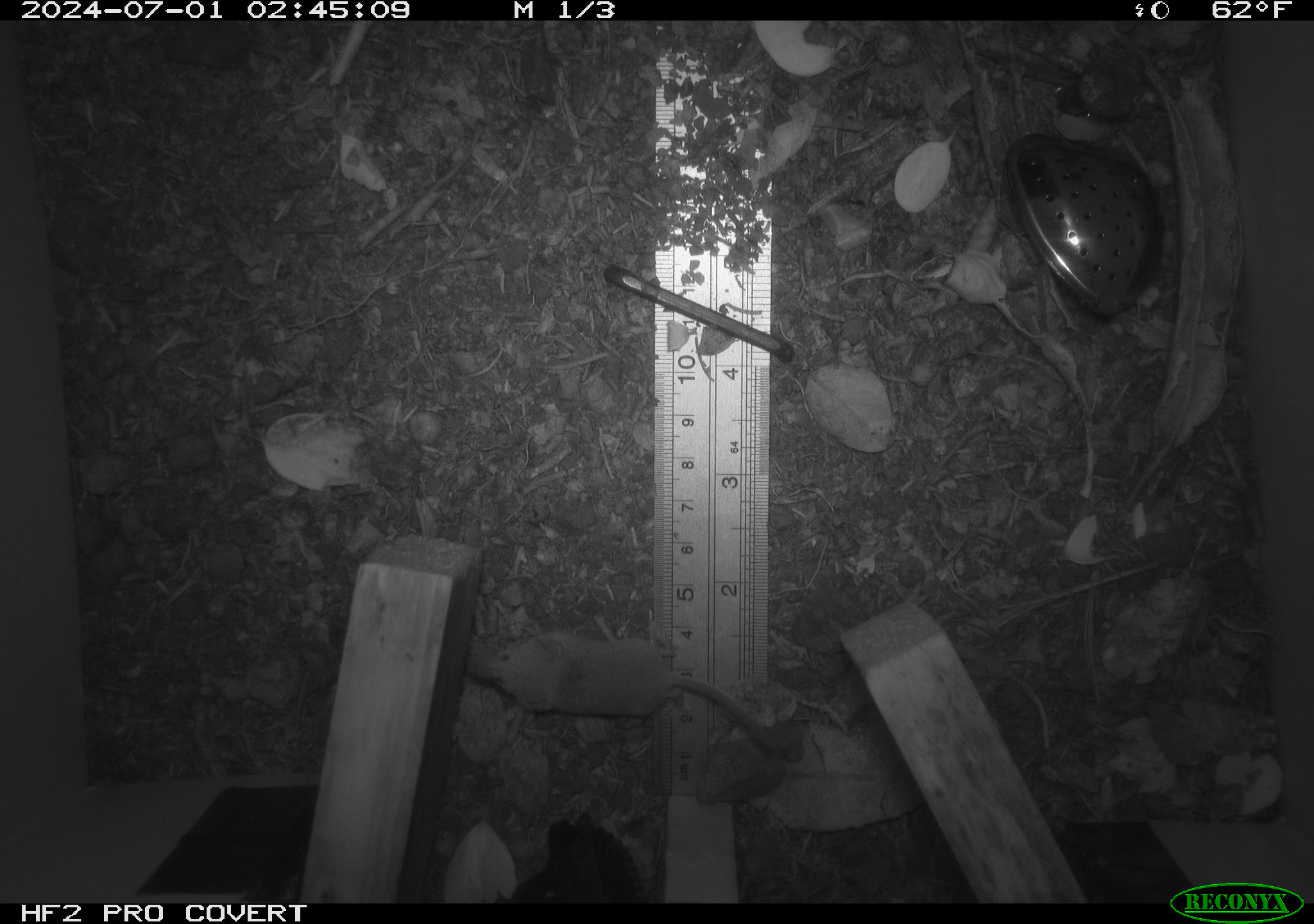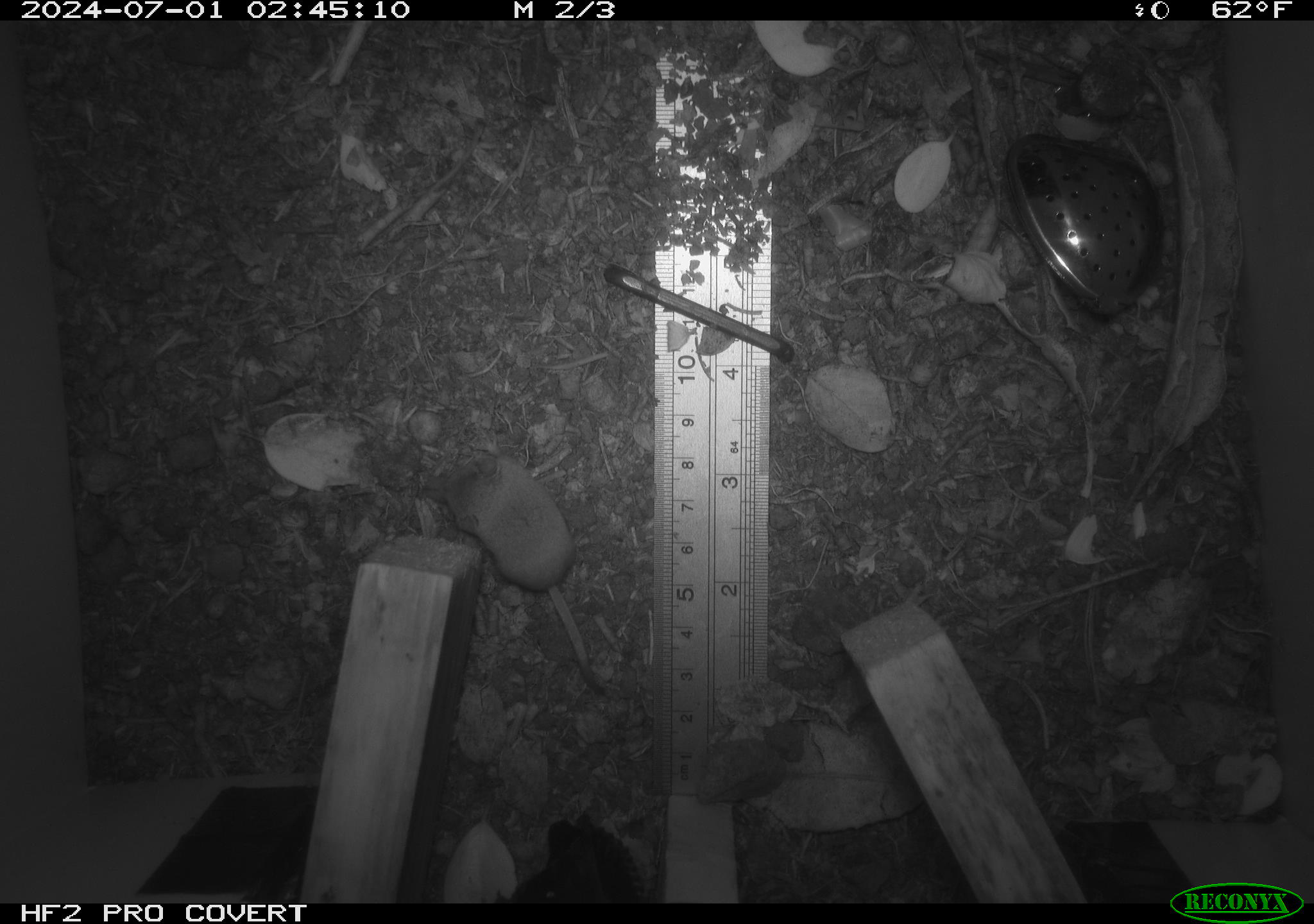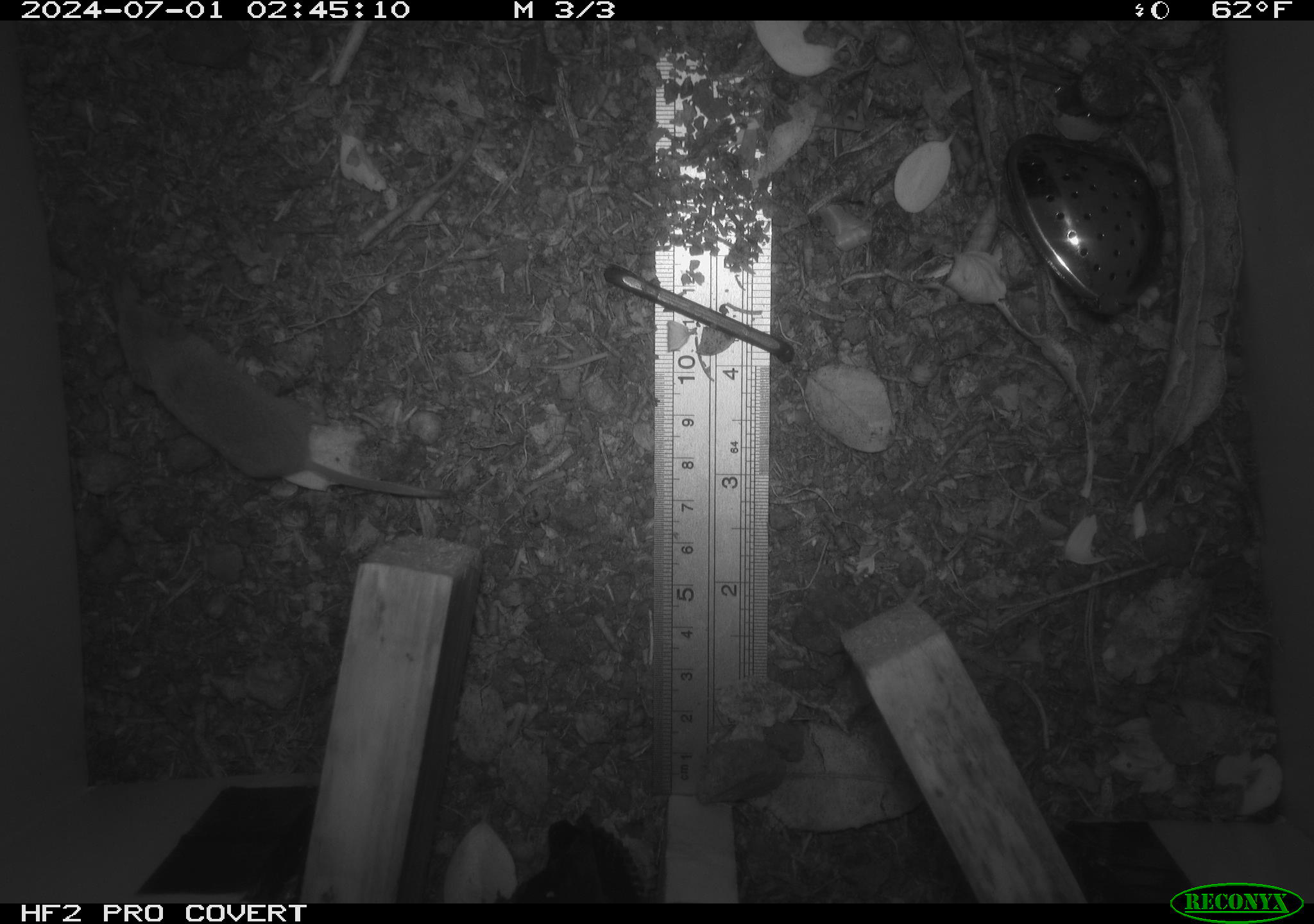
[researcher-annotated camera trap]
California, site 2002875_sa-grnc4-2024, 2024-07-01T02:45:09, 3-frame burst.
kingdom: Animalia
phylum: Chordata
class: Mammalia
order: Eulipotyphla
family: Soricidae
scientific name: Soricidae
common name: shrews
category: soricidae family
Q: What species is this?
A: Soricidae family (shrews) (Soricidae).